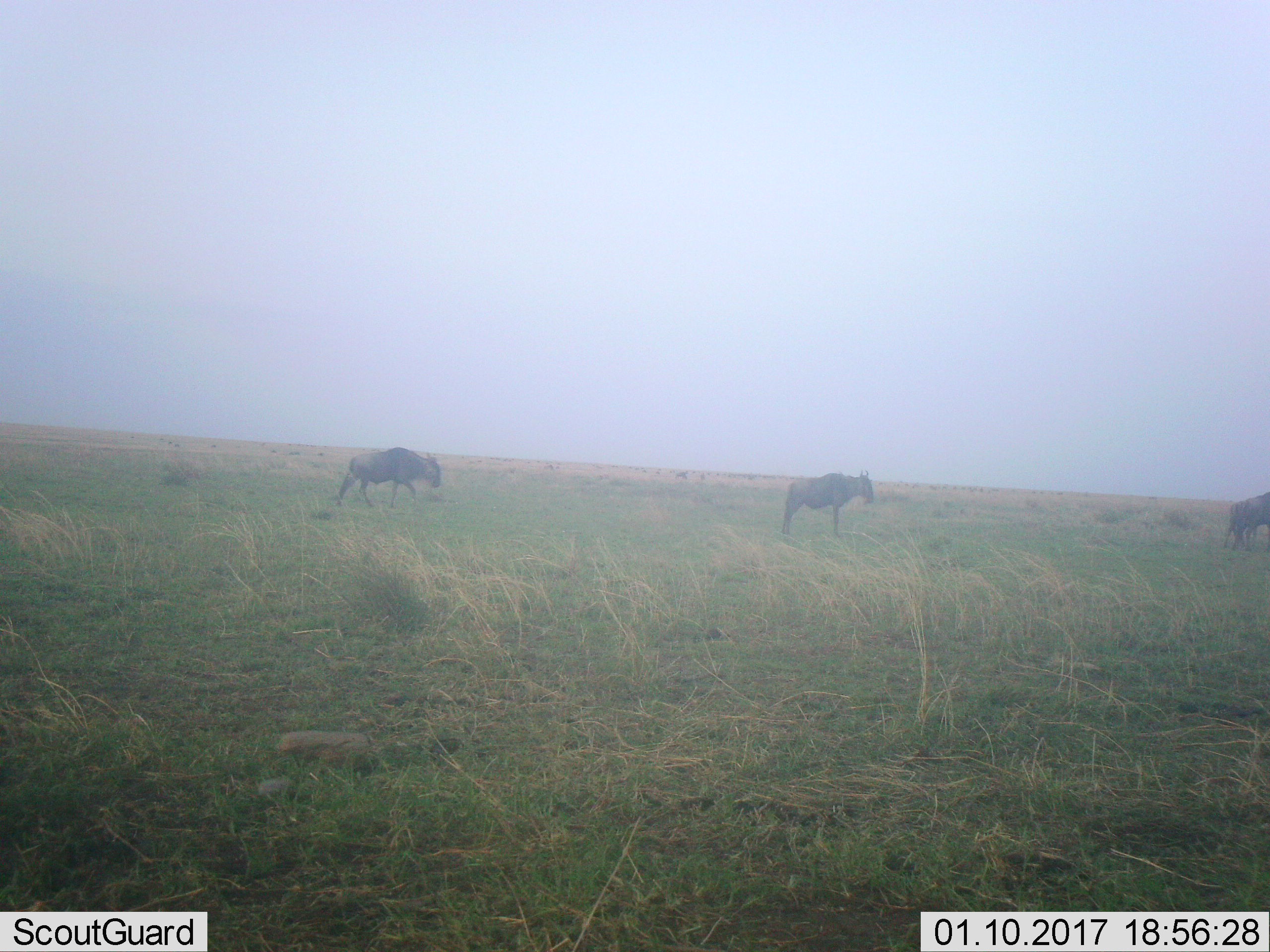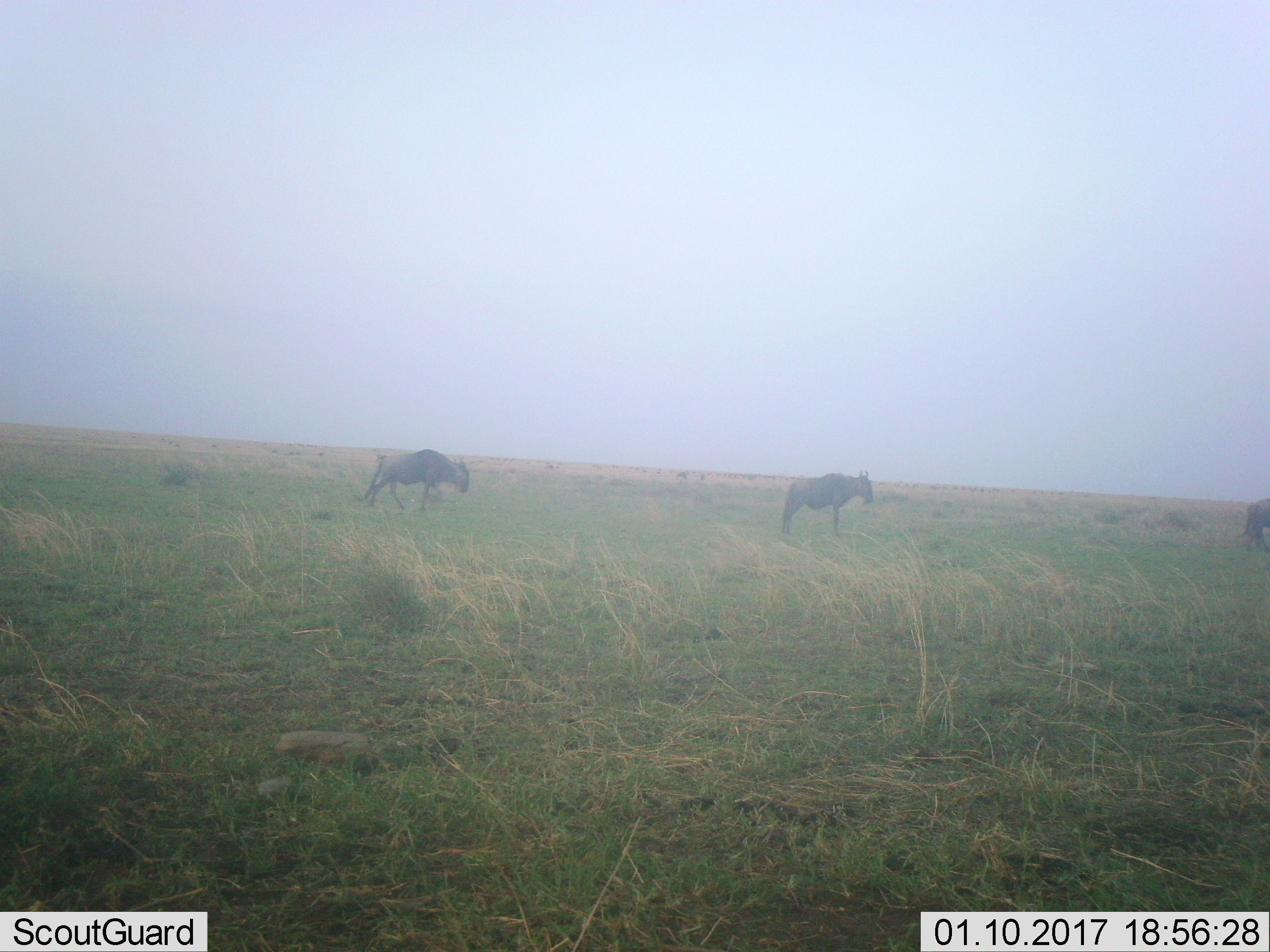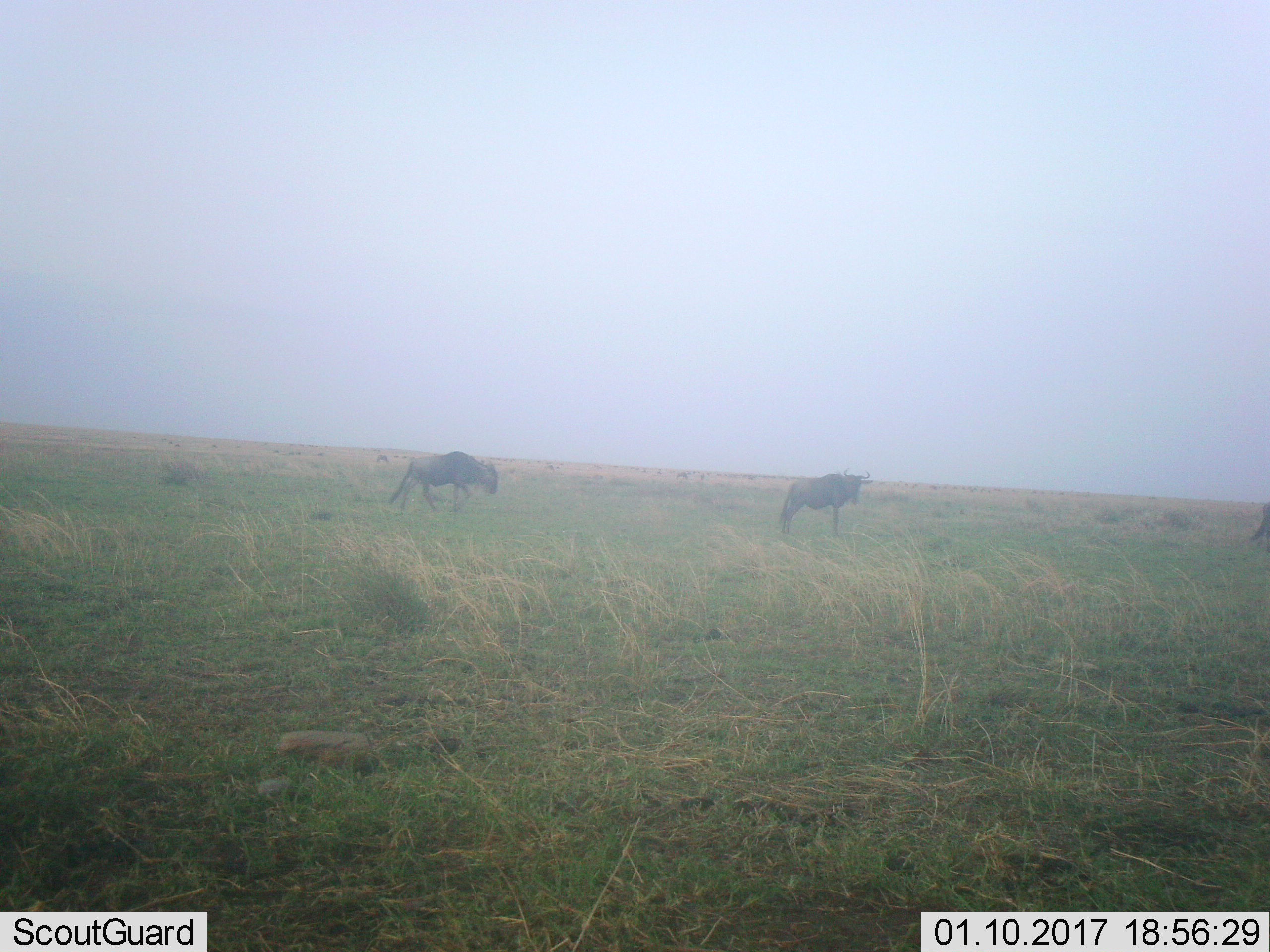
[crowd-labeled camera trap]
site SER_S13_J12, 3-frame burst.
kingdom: Animalia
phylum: Chordata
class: Mammalia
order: Artiodactyla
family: Bovidae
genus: Connochaetes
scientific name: Connochaetes taurinus taurinus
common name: blue wildebeest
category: wildebeestblue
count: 3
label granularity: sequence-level